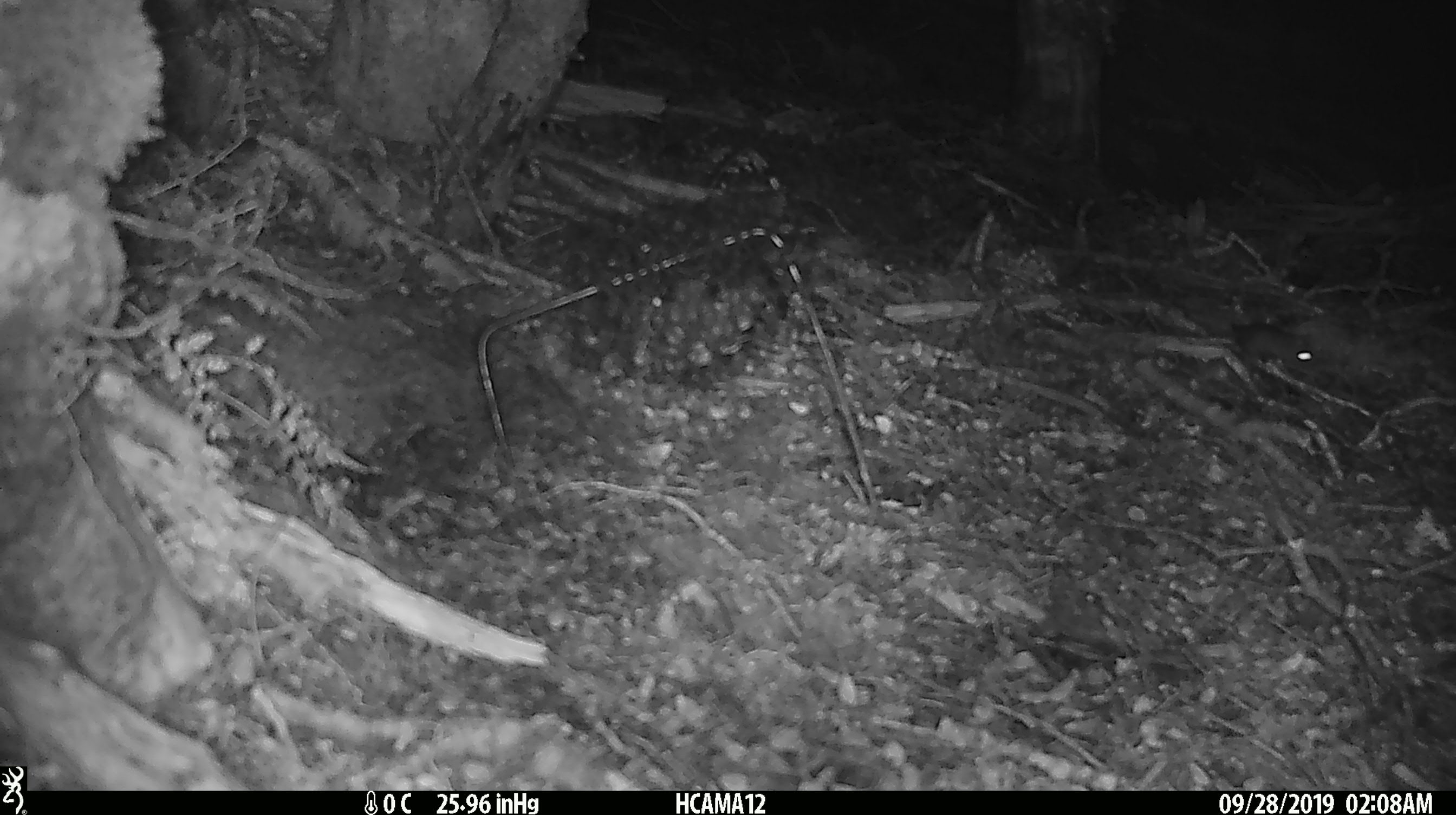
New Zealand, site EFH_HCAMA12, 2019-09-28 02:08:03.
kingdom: Animalia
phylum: Chordata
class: Mammalia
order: Rodentia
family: Muridae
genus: Mus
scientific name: Mus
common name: mouse